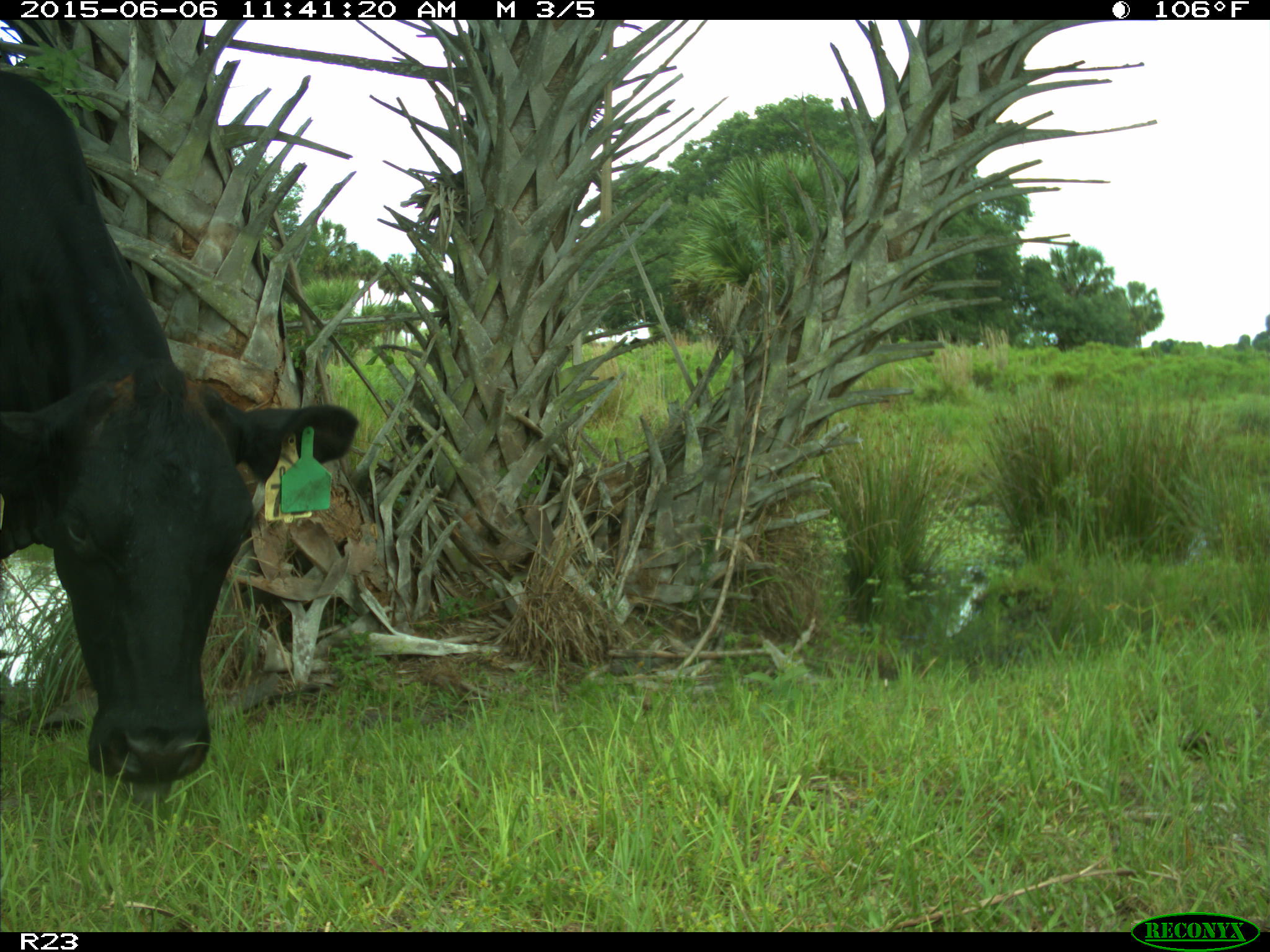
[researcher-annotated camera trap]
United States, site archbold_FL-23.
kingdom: Animalia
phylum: Chordata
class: Mammalia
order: Artiodactyla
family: Bovidae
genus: Bos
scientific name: Bos taurus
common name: domestic cow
Bos taurus (domestic cow).